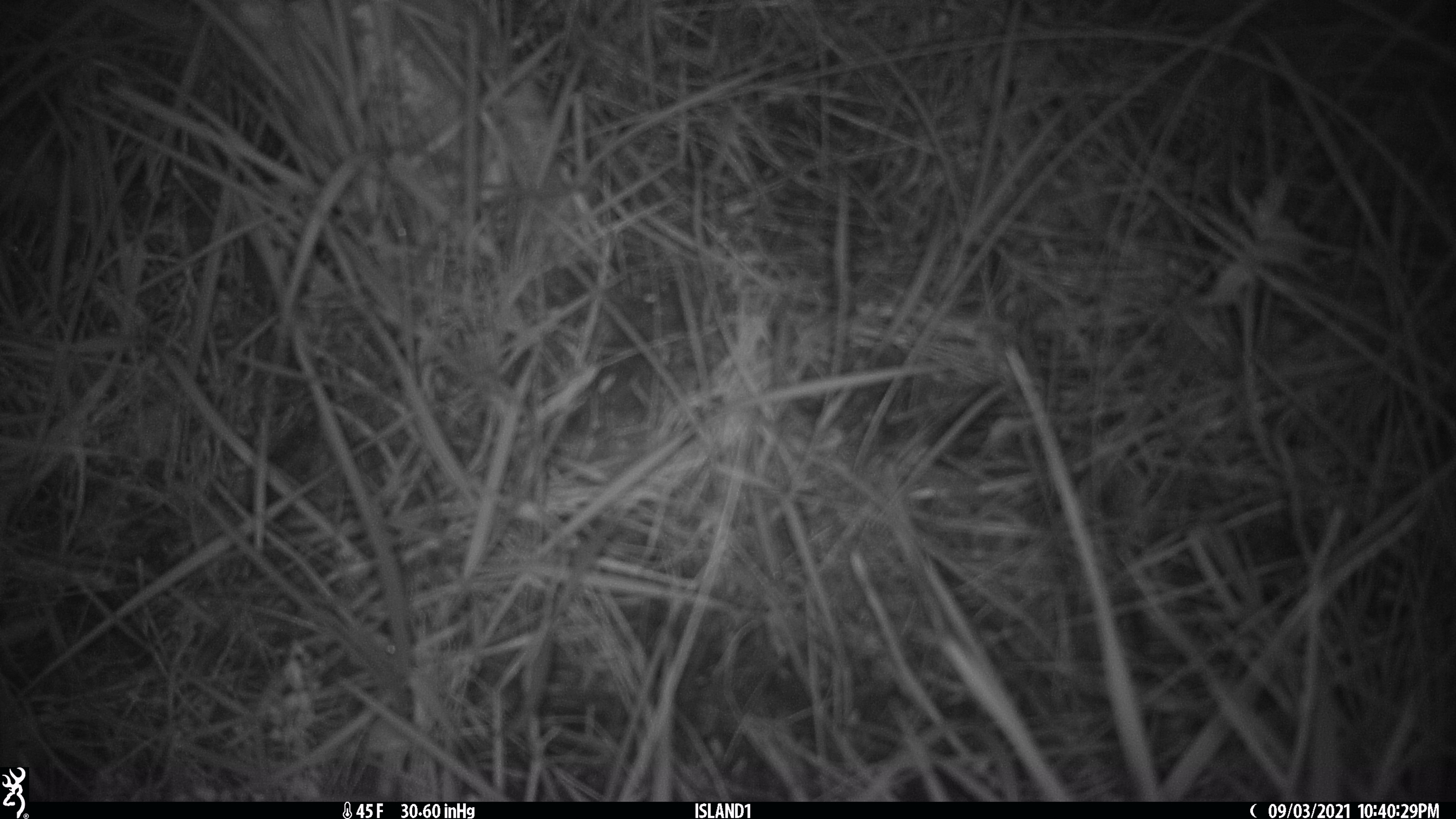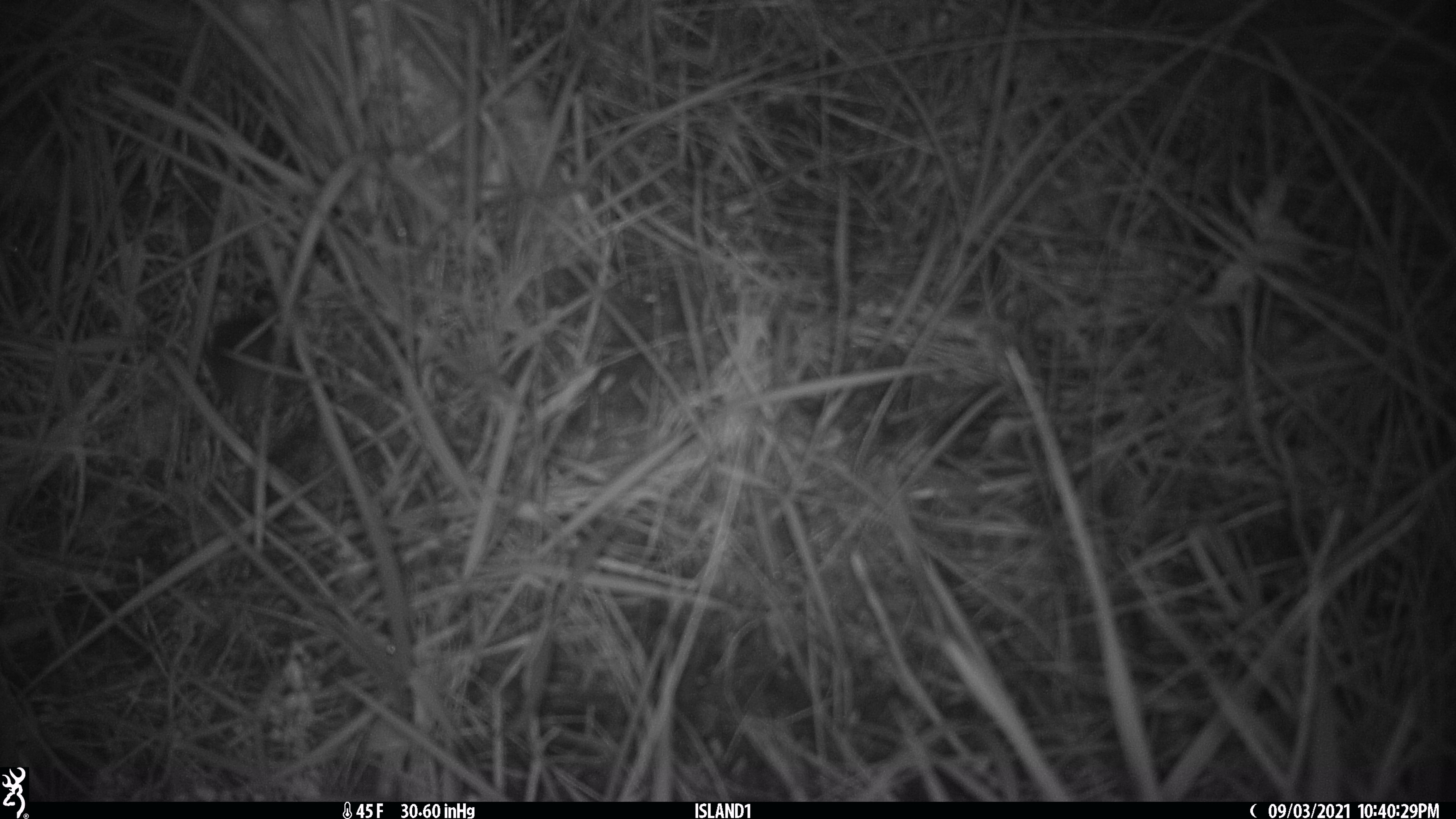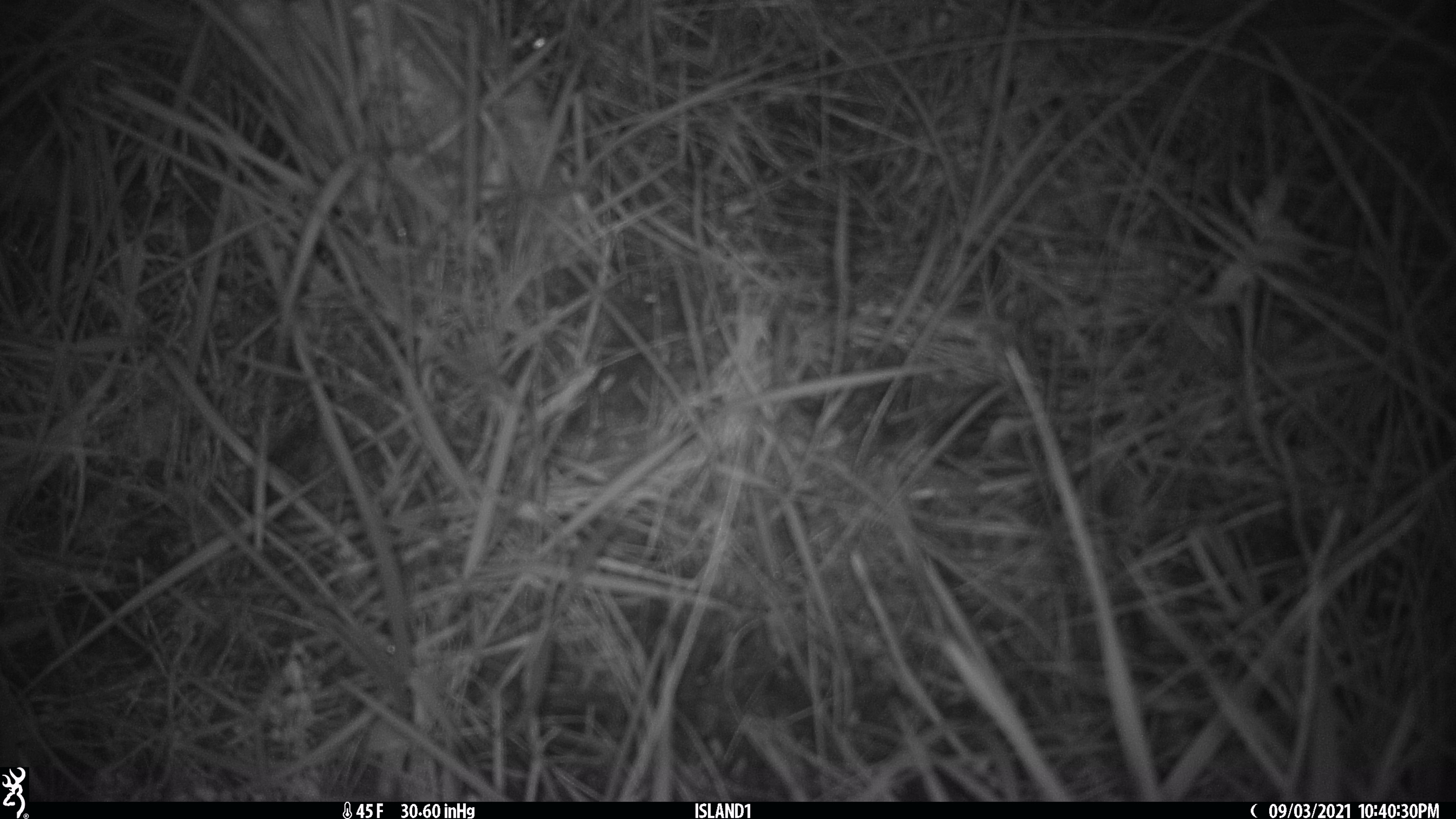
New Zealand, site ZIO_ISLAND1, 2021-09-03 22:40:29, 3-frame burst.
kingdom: Animalia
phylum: Chordata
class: Mammalia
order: Rodentia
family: Muridae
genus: Mus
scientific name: Mus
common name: mouse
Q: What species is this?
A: Mouse (Mus).